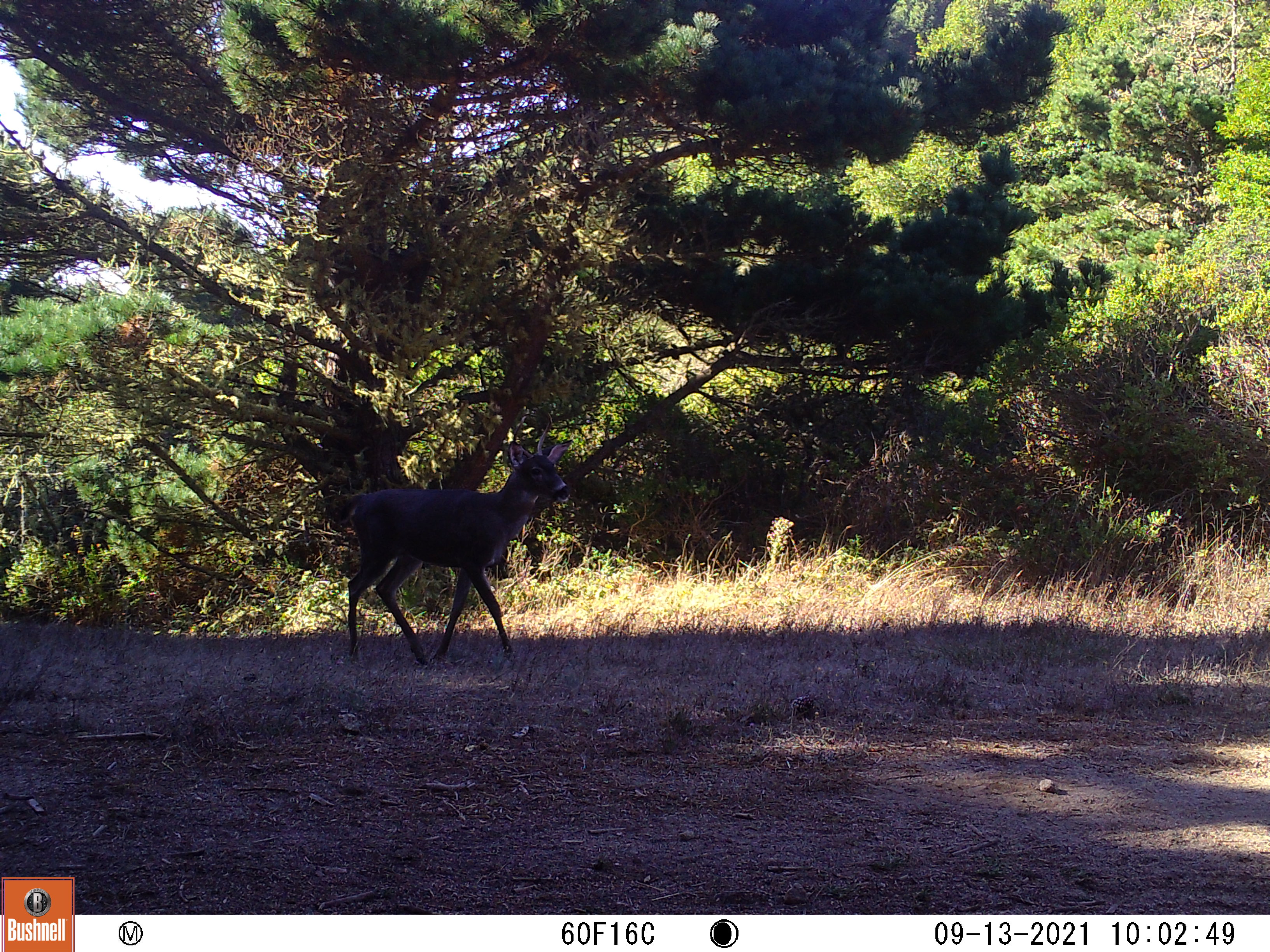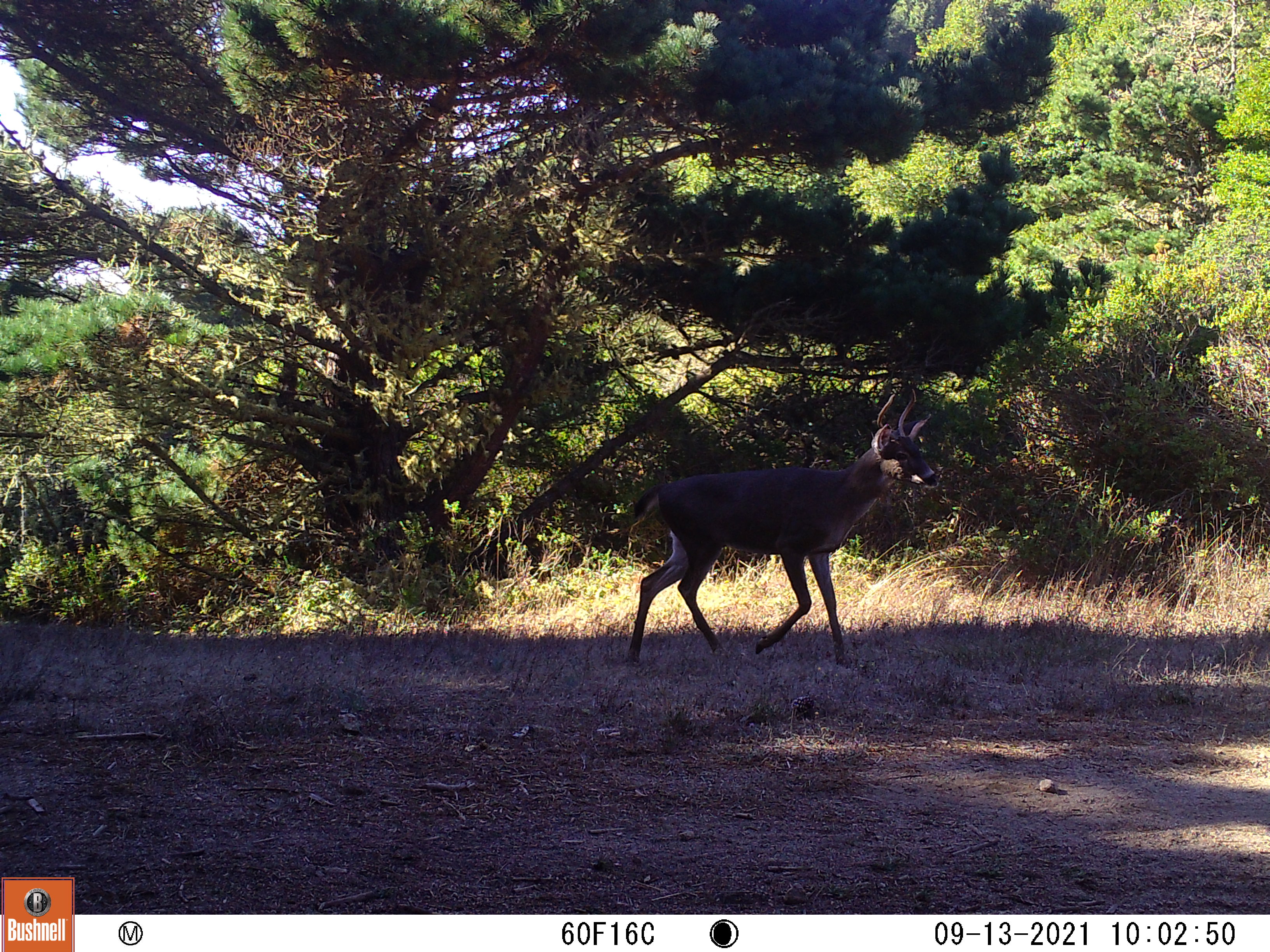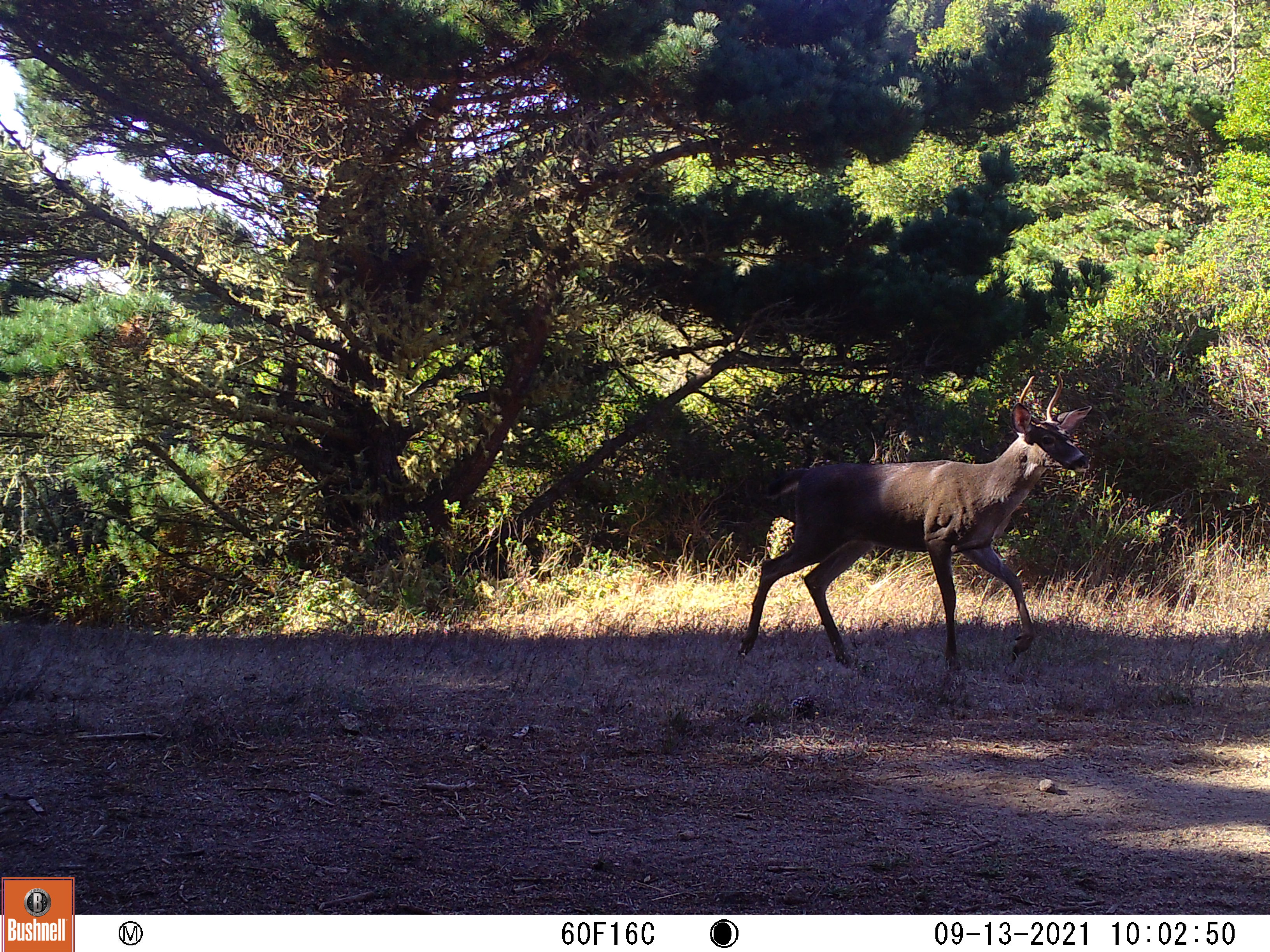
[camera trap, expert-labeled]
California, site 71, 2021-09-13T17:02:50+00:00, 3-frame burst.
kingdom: Animalia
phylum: Chordata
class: Mammalia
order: Artiodactyla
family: Cervidae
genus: Odocoileus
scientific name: Odocoileus hemionus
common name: mule deer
Mule deer (Odocoileus hemionus).